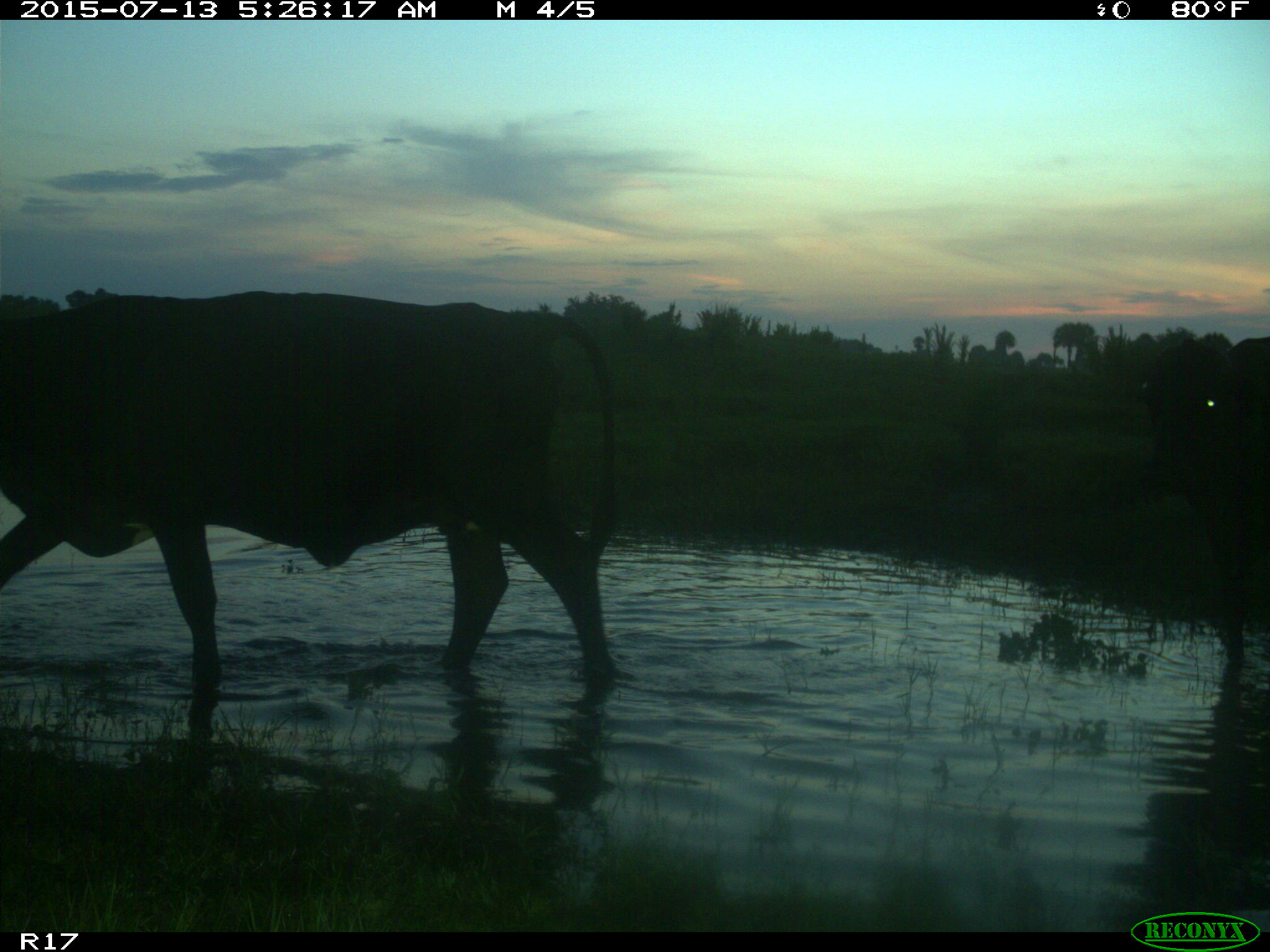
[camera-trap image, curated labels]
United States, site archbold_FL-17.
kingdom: Animalia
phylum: Chordata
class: Mammalia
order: Artiodactyla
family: Bovidae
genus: Bos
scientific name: Bos taurus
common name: domestic cow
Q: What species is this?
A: Bos taurus (domestic cow).